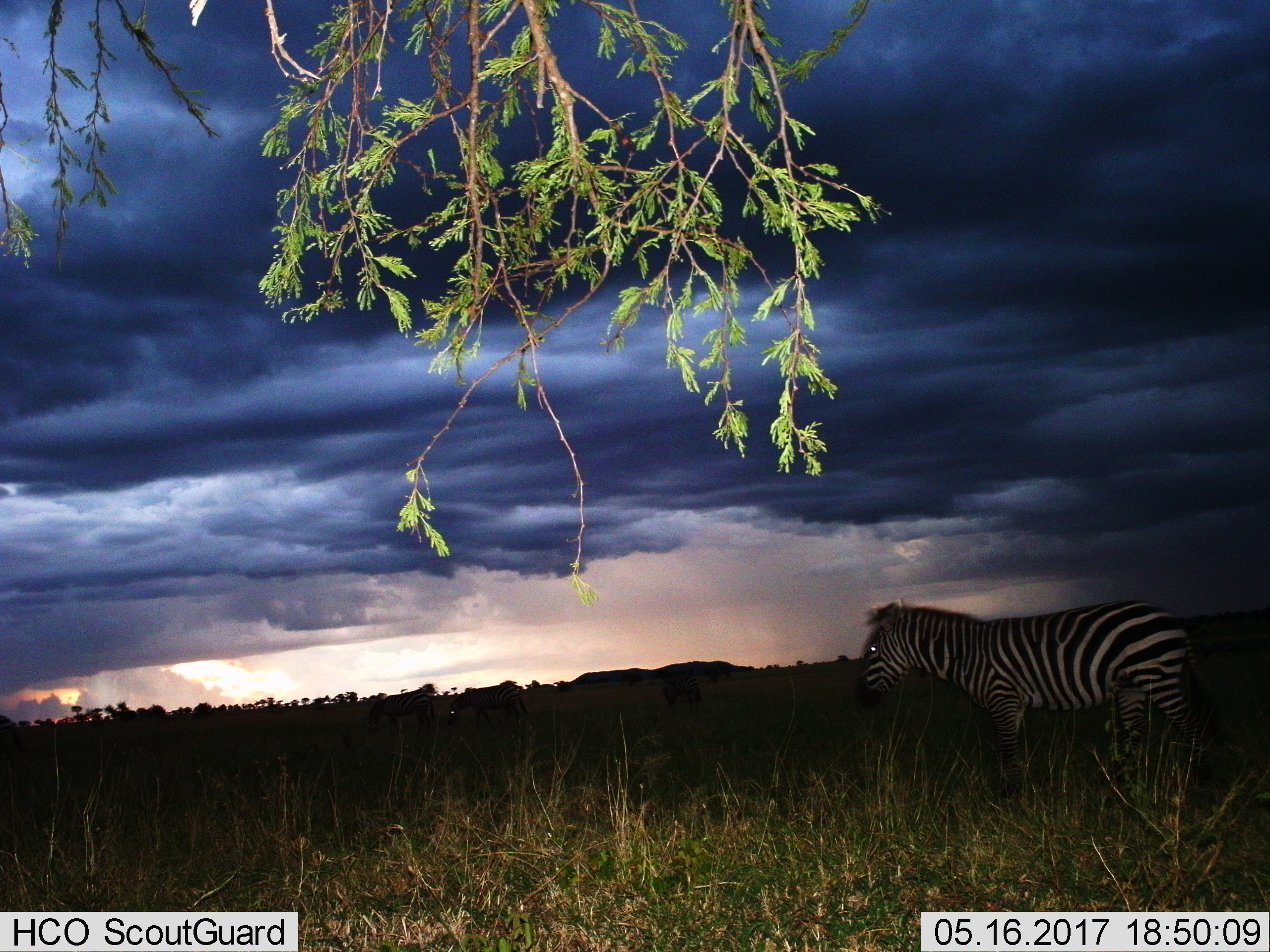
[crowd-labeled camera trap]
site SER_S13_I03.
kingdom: Animalia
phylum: Chordata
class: Mammalia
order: Perissodactyla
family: Equidae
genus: Equus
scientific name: Equus quagga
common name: plains zebra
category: zebraplains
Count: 4.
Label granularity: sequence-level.